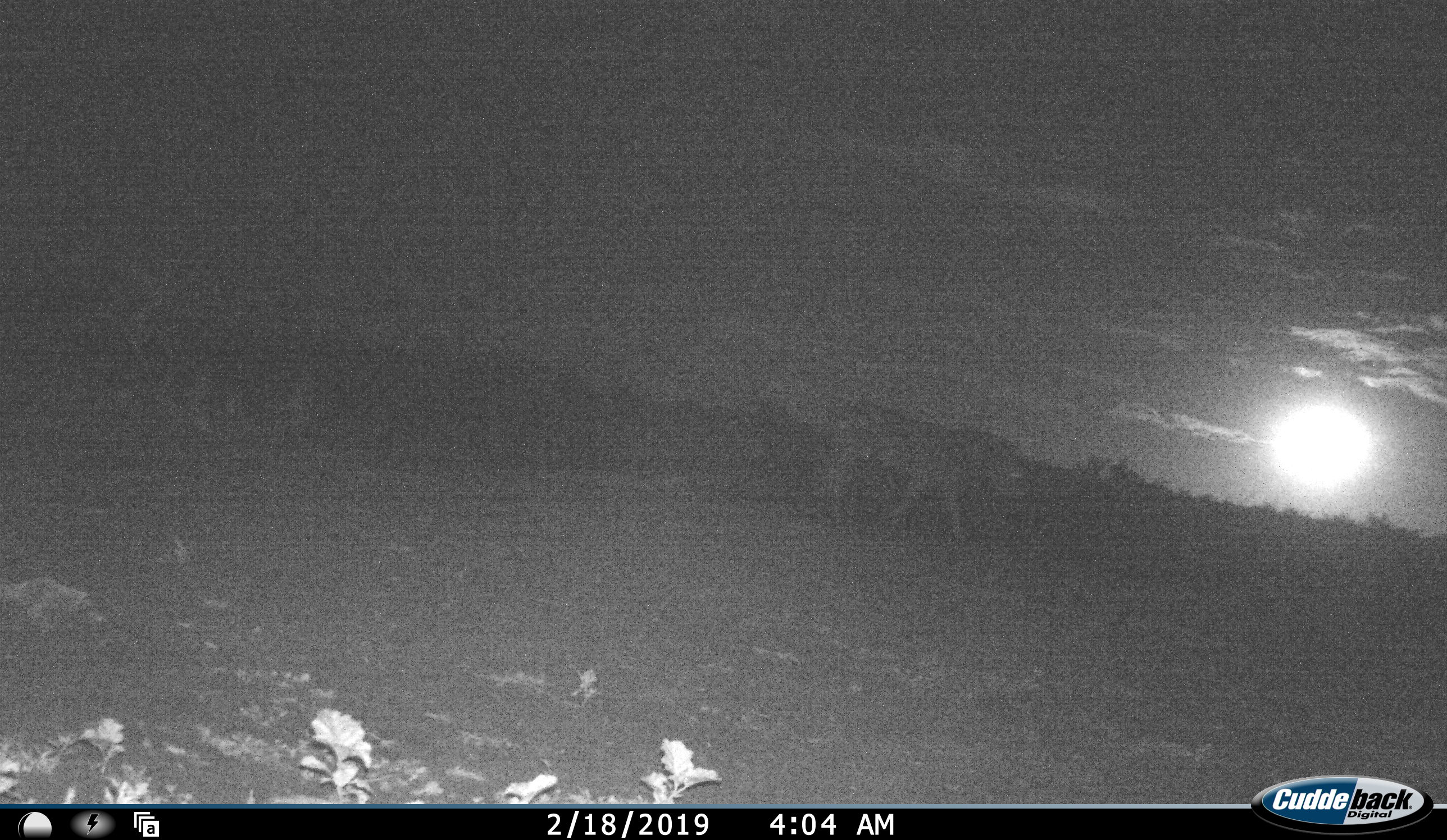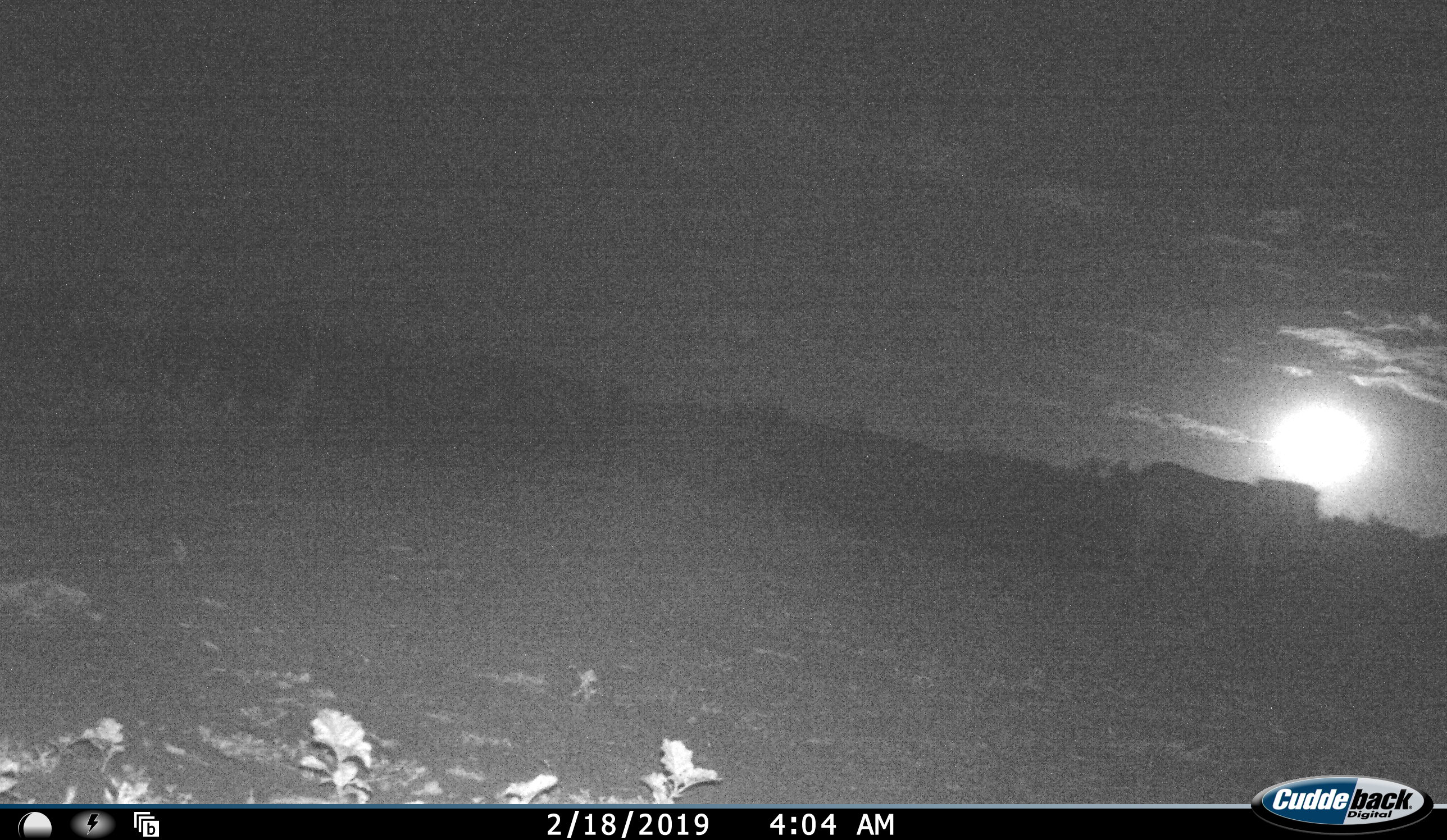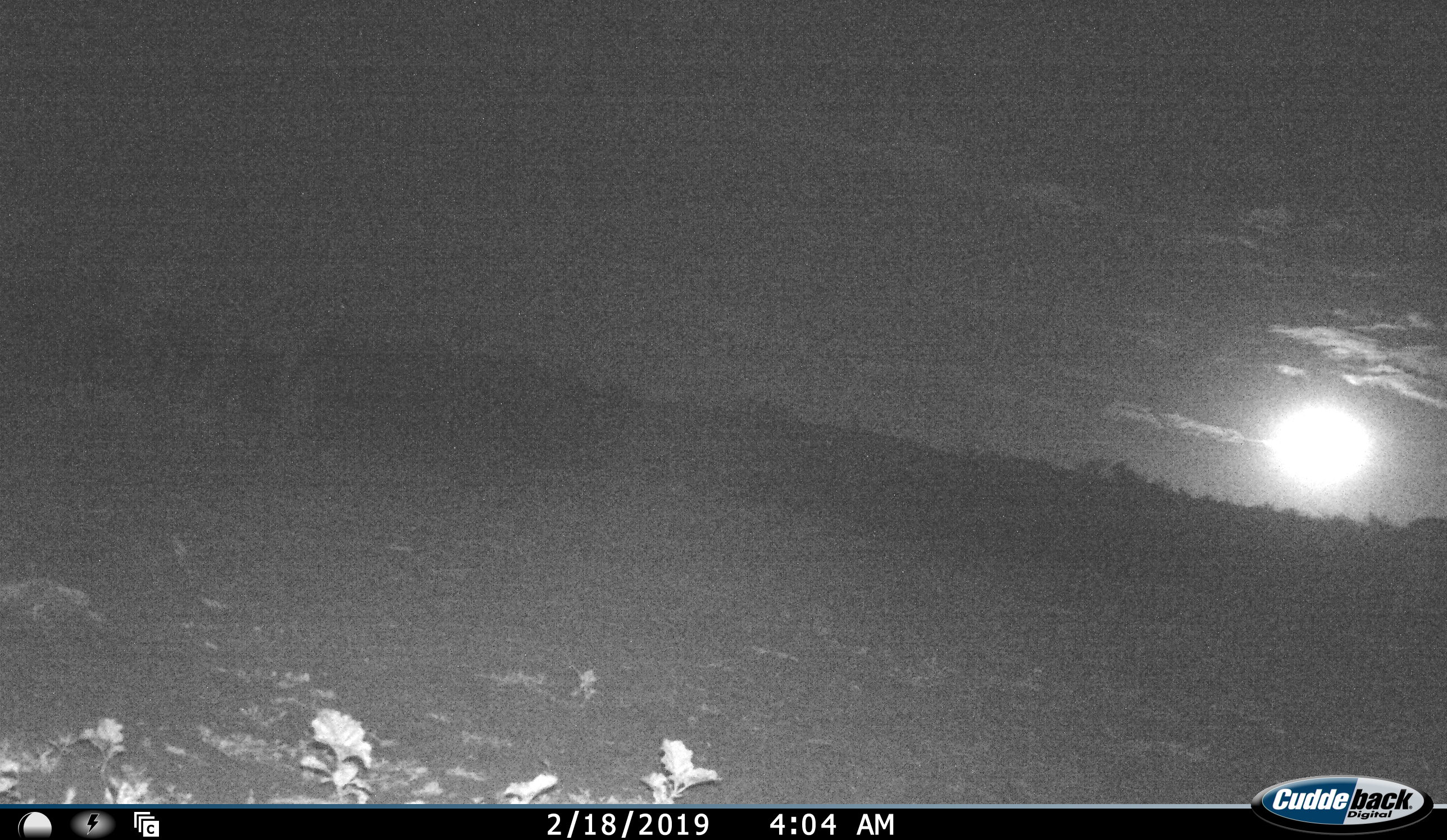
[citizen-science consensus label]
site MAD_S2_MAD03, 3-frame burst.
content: unidentified animal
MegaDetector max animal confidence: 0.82